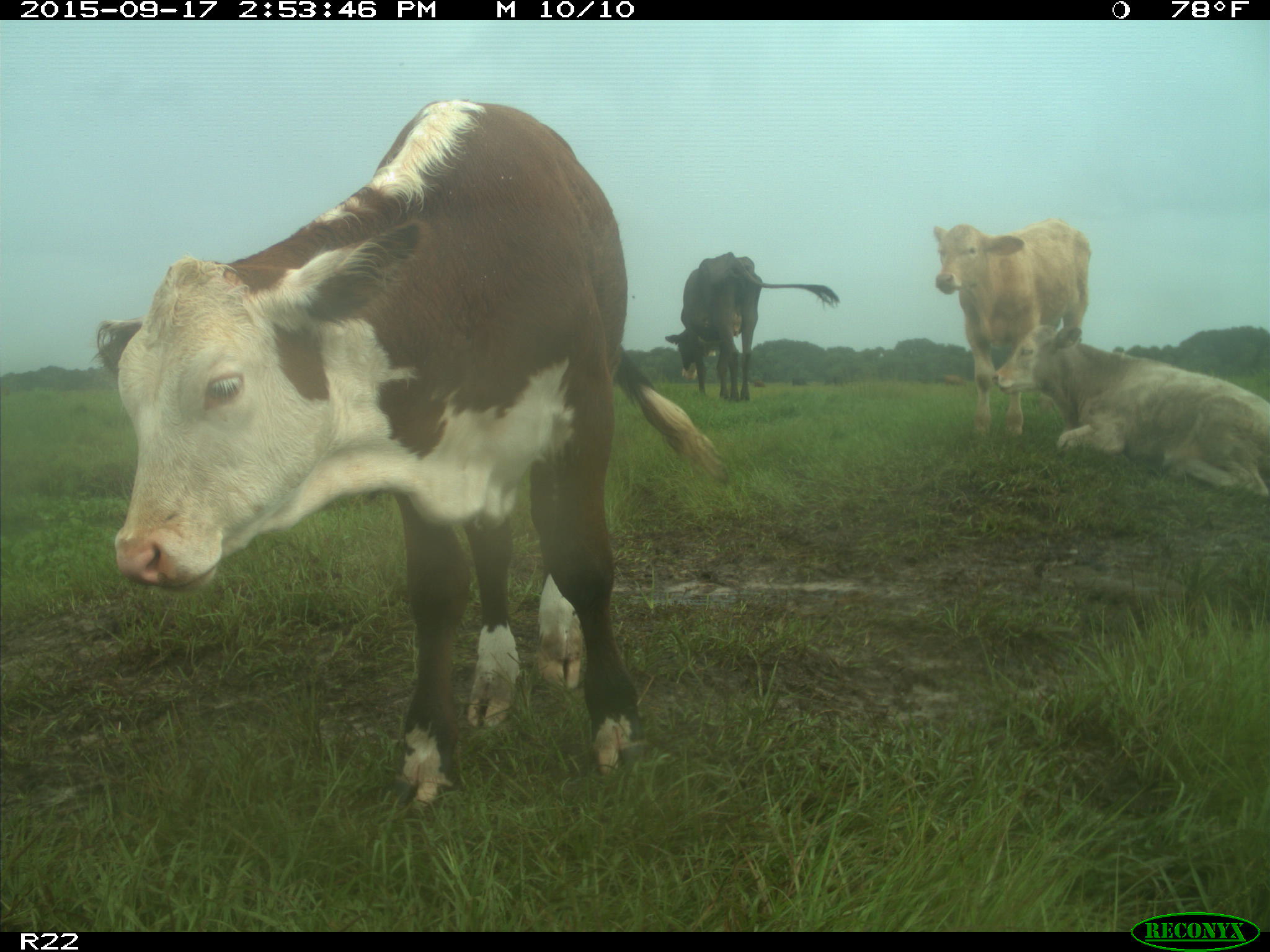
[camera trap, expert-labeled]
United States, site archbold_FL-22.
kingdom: Animalia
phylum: Chordata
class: Mammalia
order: Artiodactyla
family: Bovidae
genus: Bos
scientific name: Bos taurus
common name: domestic cow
Bos taurus (domestic cow).